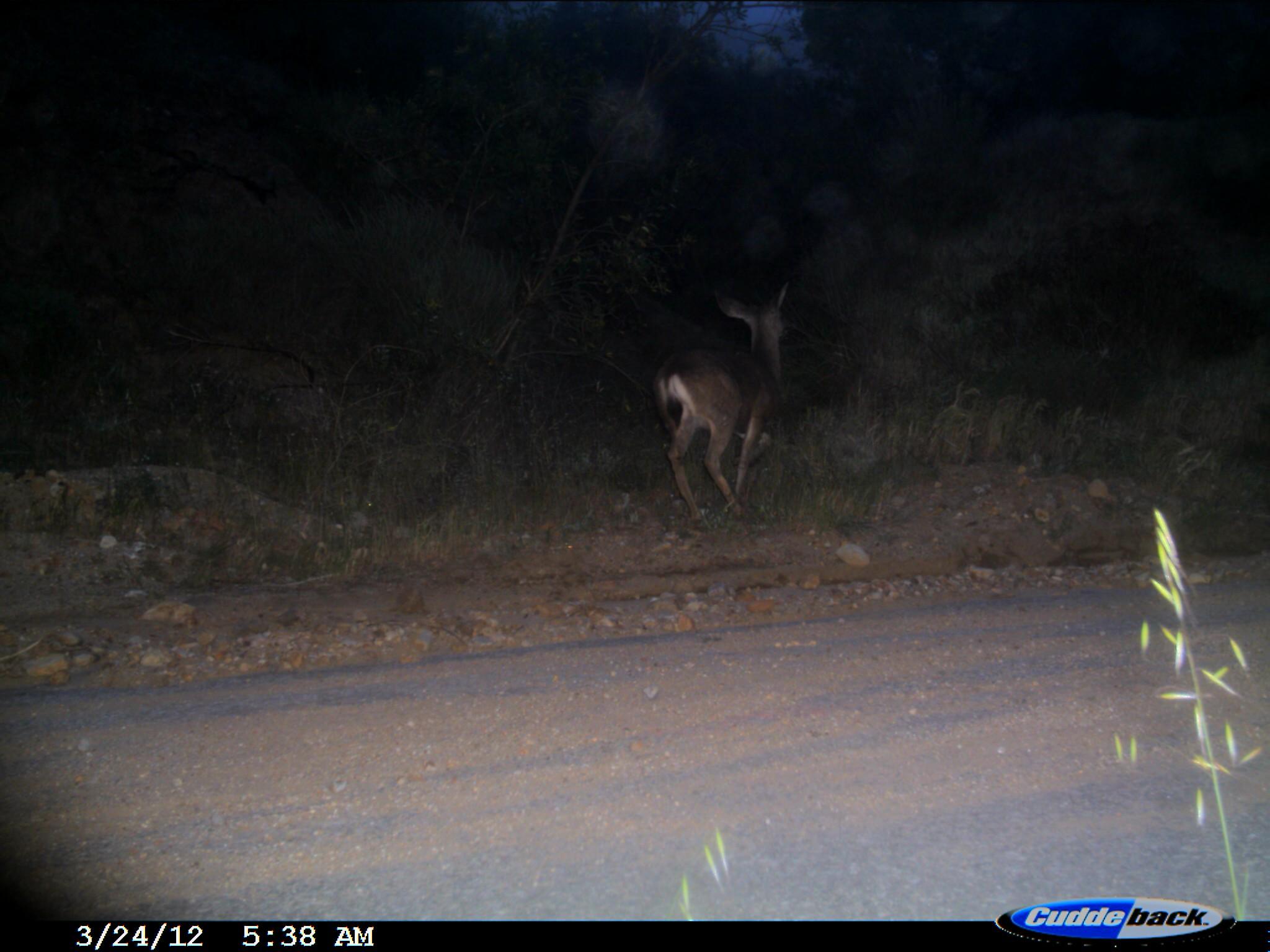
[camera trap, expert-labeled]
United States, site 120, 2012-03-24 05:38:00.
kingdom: Animalia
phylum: Chordata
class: Mammalia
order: Artiodactyla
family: Cervidae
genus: Odocoileus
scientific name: Odocoileus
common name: deer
Deer (Odocoileus).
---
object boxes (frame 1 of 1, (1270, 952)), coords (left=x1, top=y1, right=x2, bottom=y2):
deer: (left=654, top=271, right=799, bottom=541)